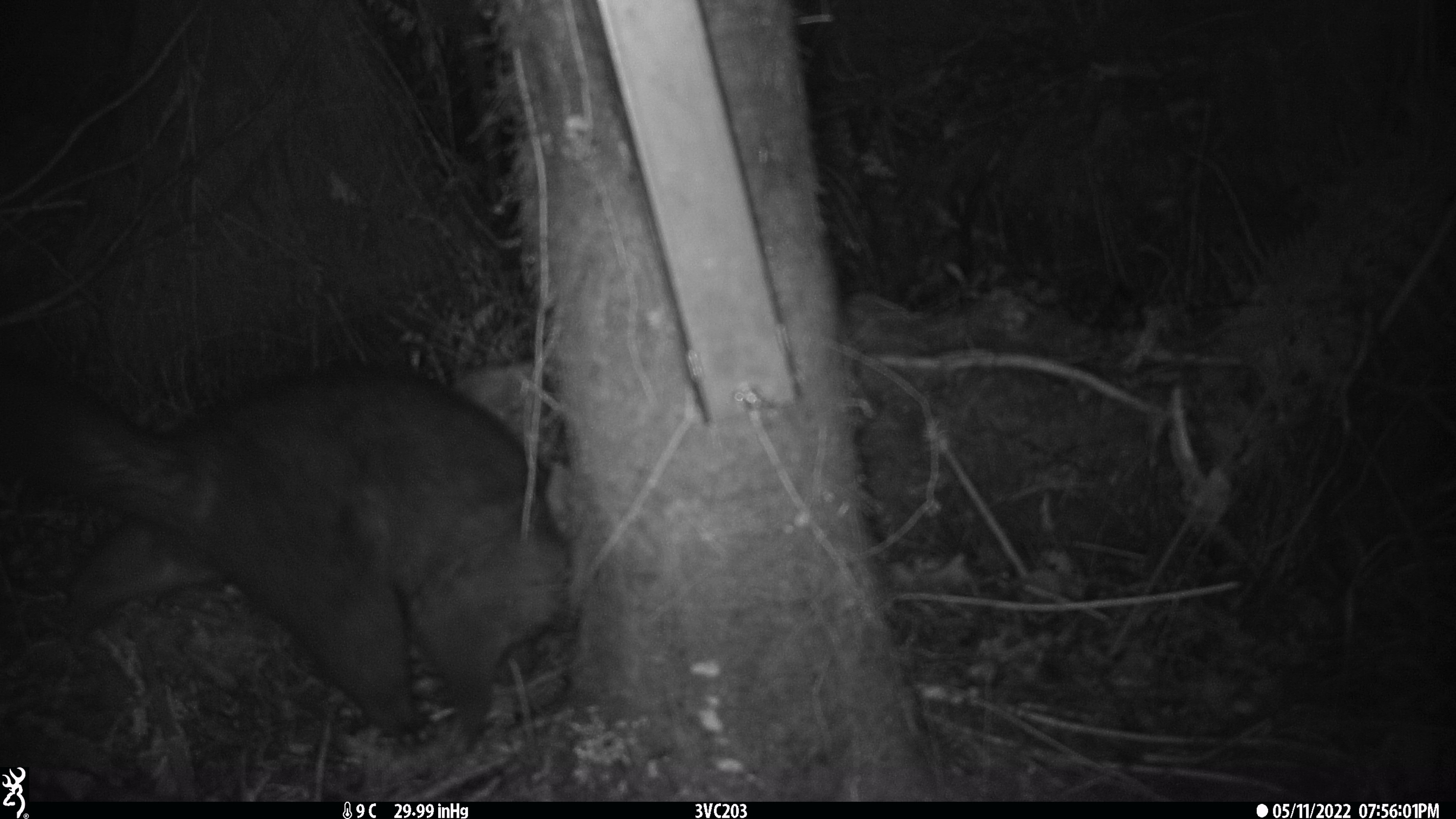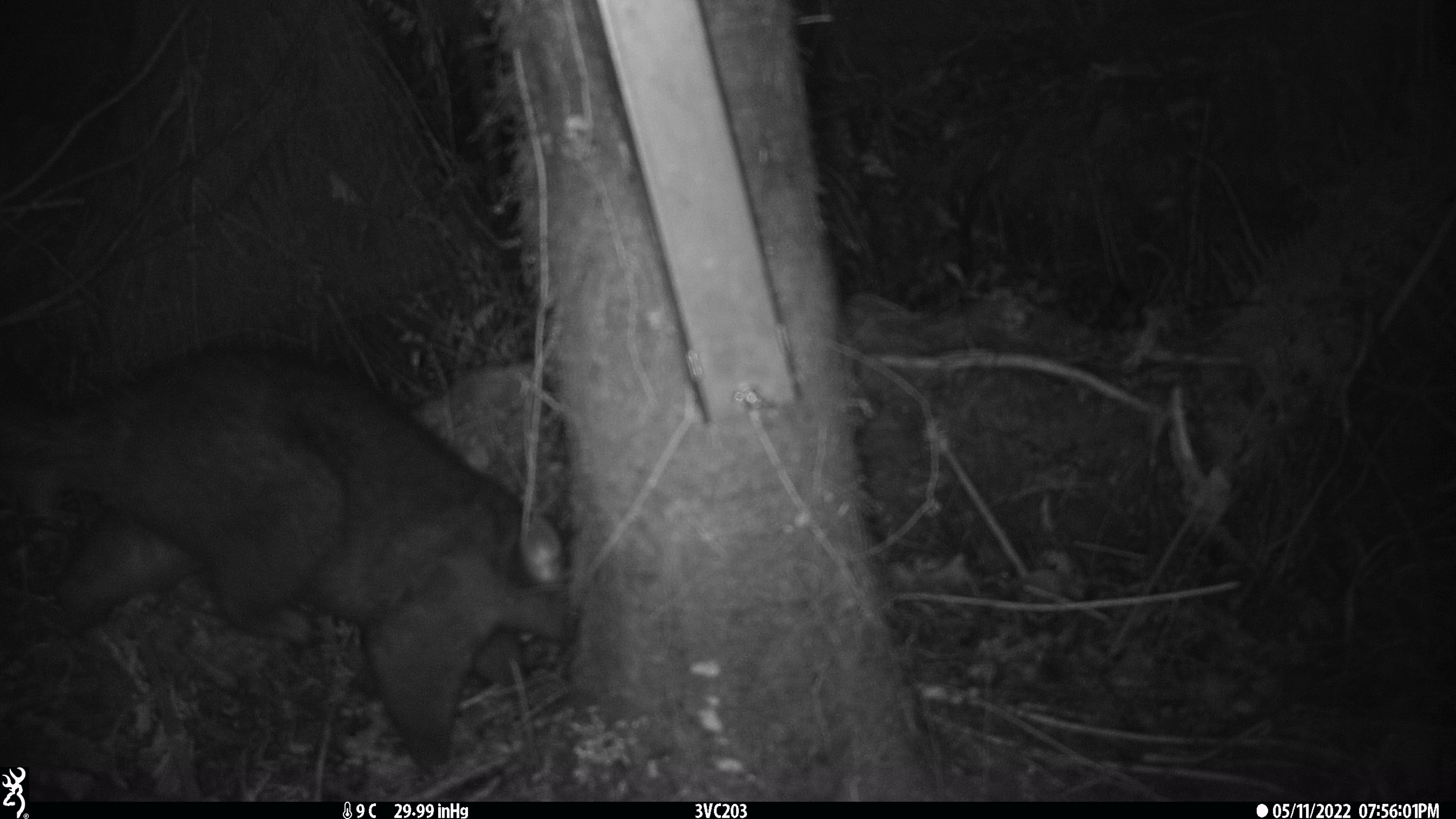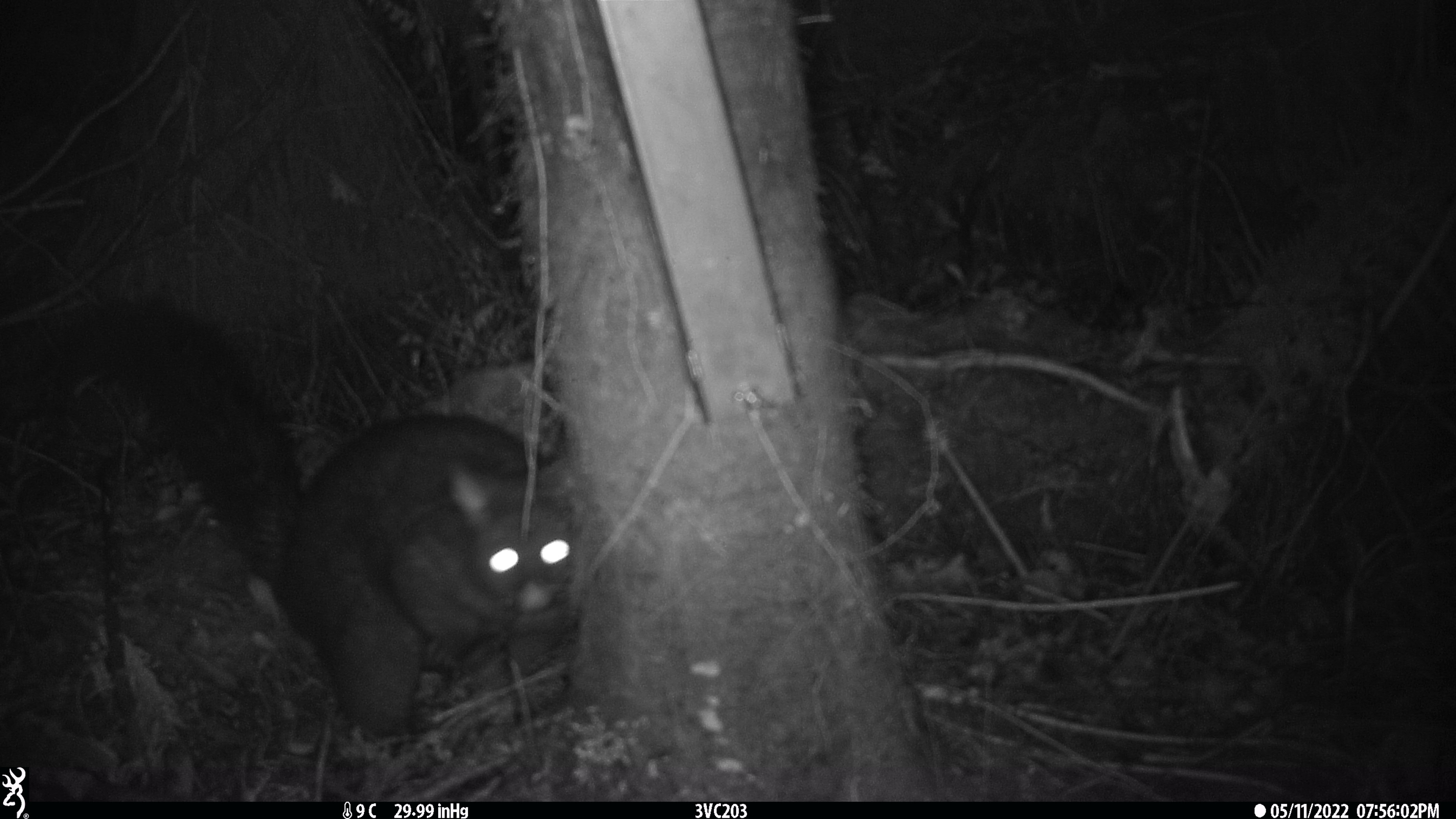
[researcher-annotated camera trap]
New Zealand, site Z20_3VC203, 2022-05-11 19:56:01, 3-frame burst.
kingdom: Animalia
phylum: Chordata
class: Mammalia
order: Diprotodontia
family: Phalangeridae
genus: Trichosurus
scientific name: Trichosurus vulpecula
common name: common brushtail possum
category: possum